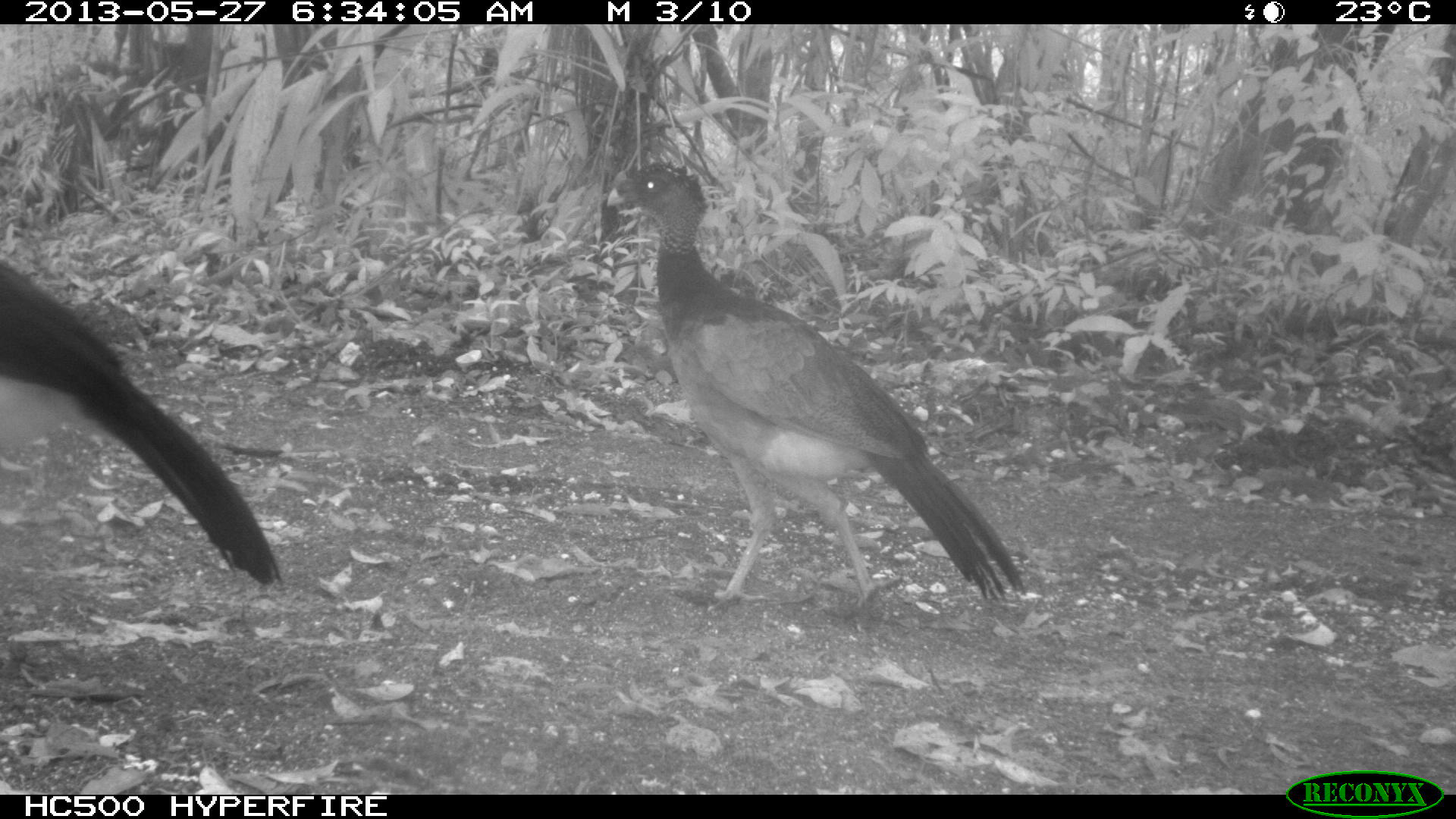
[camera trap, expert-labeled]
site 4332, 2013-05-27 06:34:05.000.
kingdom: Animalia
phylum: Chordata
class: Aves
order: Galliformes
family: Cracidae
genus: Crax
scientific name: Crax rubra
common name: great curassow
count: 2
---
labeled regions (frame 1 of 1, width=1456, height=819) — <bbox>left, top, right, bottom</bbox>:
crax rubra: <bbox>604, 160, 1029, 614</bbox>; <bbox>1, 261, 287, 596</bbox>